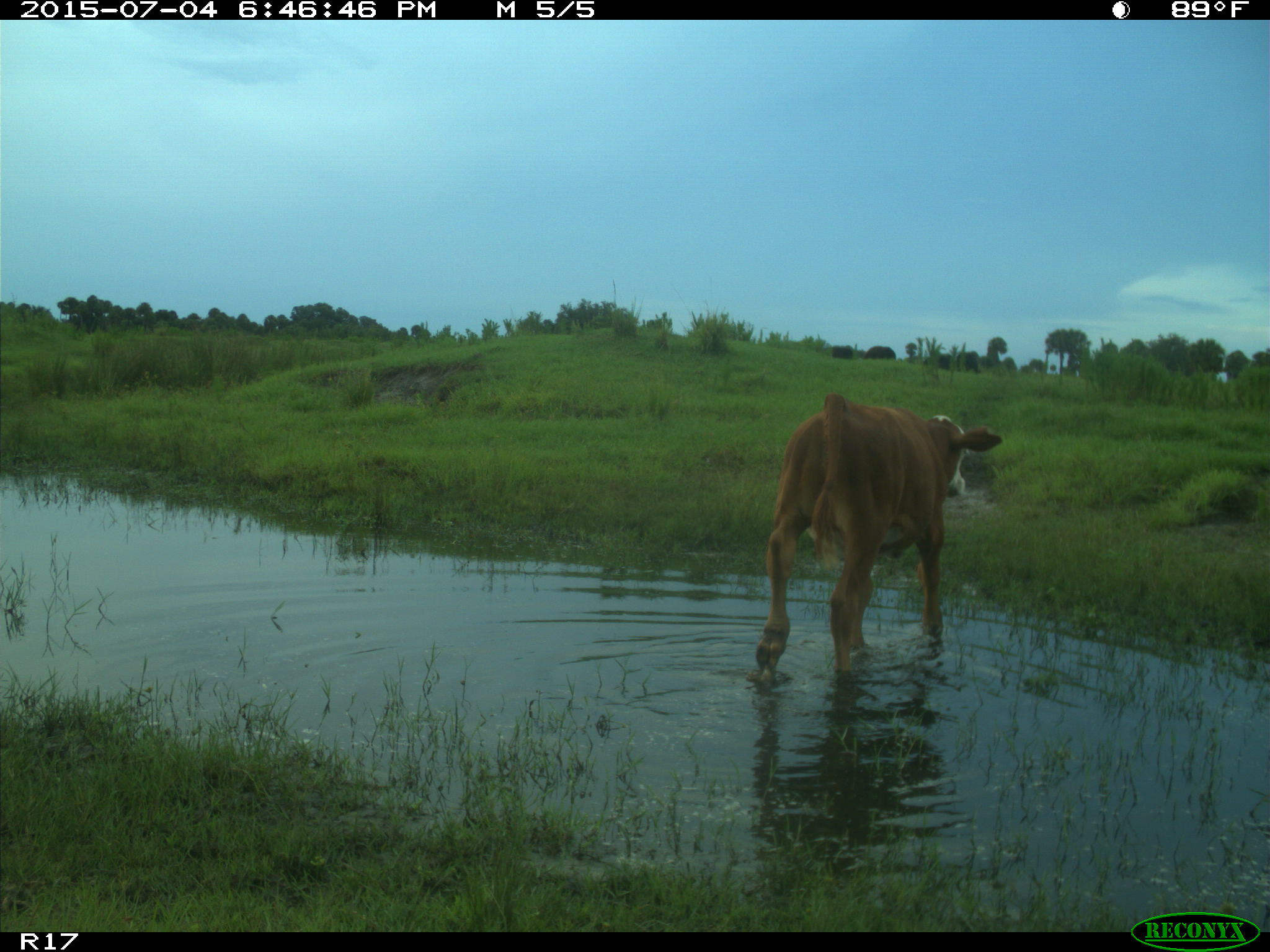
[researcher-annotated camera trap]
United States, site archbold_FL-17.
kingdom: Animalia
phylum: Chordata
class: Mammalia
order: Artiodactyla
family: Bovidae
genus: Bos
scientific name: Bos taurus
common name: domestic cow